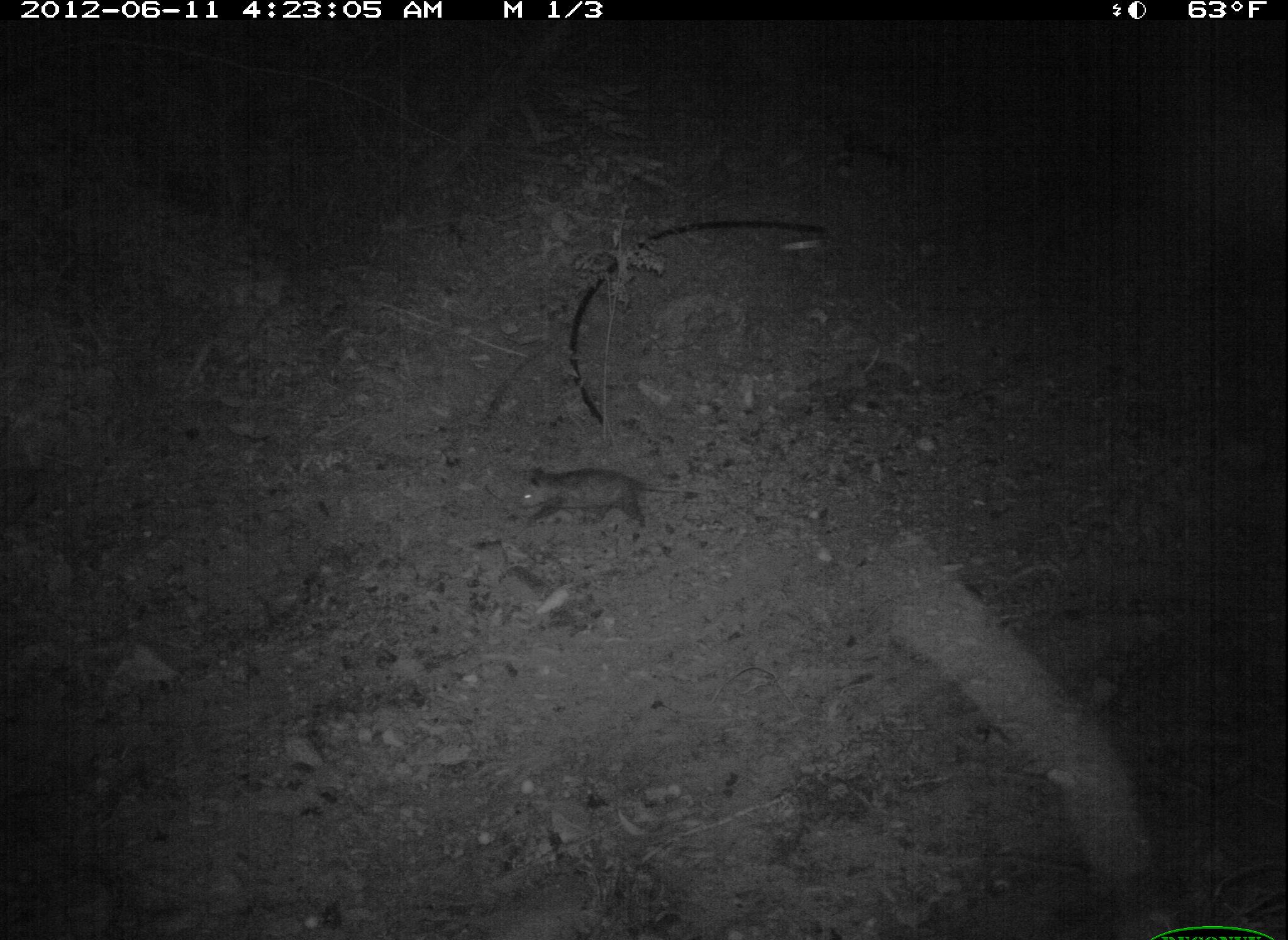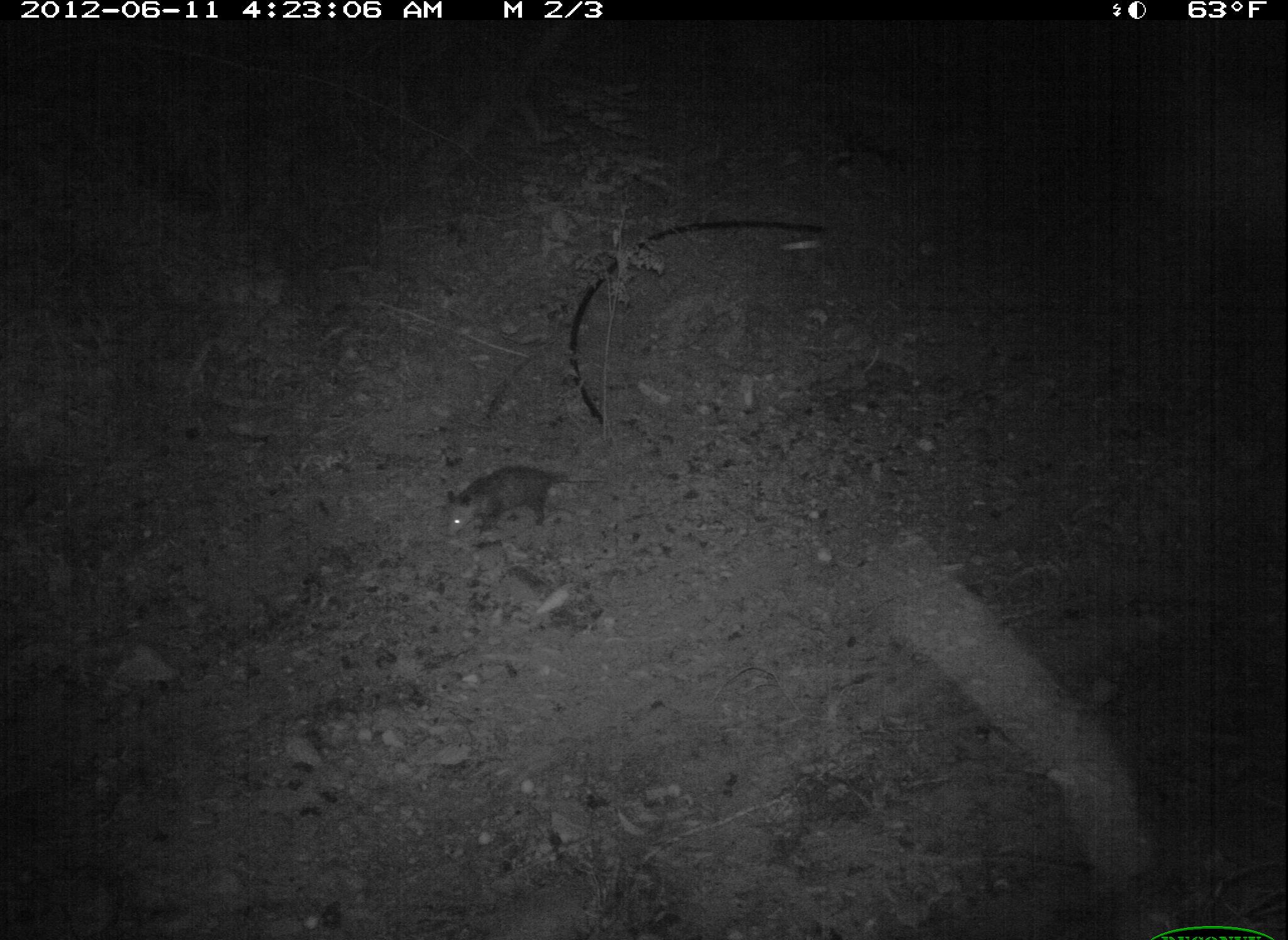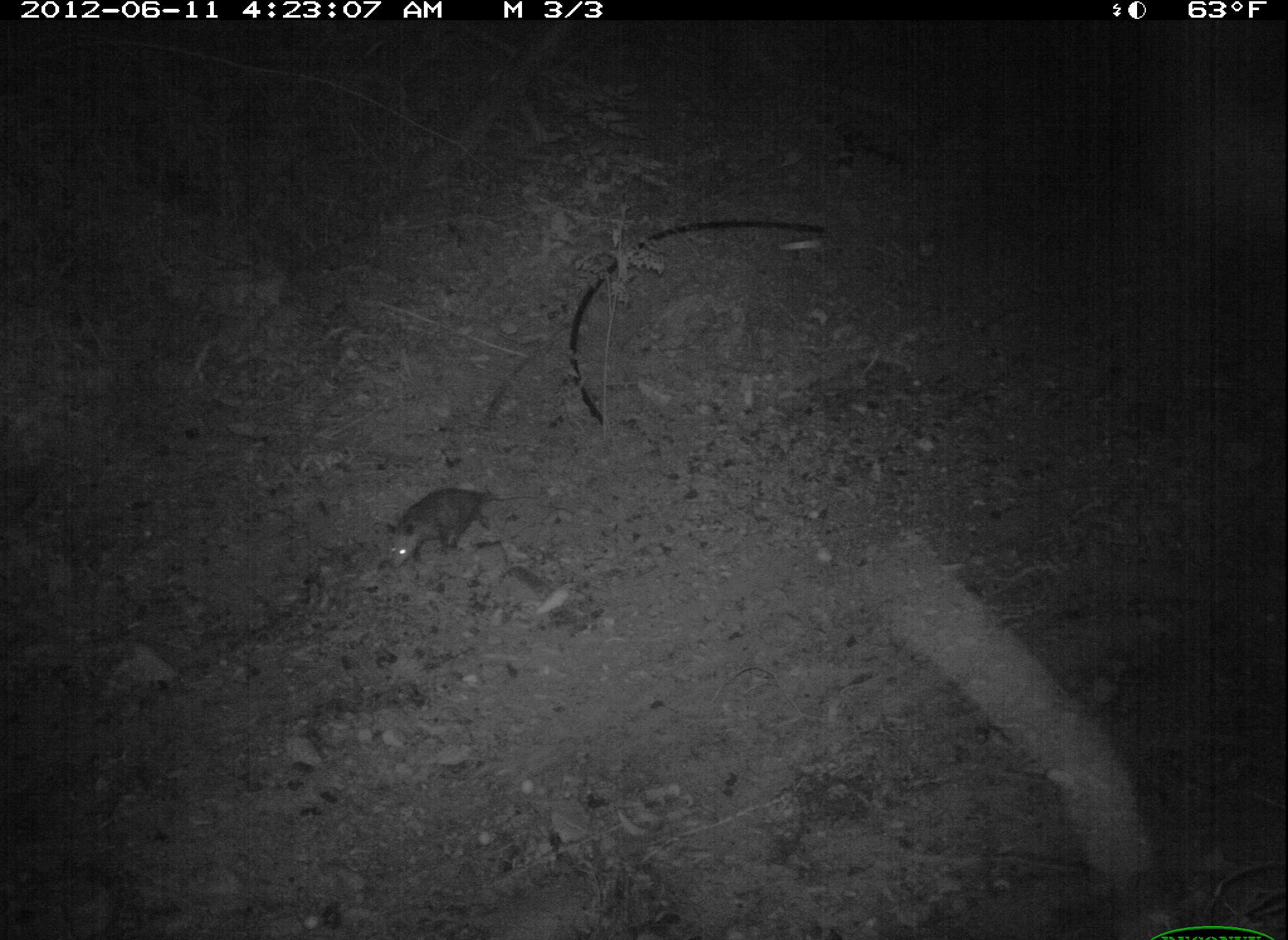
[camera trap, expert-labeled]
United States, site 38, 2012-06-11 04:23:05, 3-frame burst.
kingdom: Animalia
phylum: Chordata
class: Mammalia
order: Didelphimorphia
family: Didelphidae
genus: Didelphis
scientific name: Didelphis virginiana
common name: virginia opossum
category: opossum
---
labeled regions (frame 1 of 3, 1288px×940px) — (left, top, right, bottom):
opossum: (499, 457, 704, 543)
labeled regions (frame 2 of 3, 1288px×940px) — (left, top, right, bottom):
opossum: (427, 456, 609, 551)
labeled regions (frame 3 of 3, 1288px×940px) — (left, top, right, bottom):
opossum: (351, 474, 525, 578)